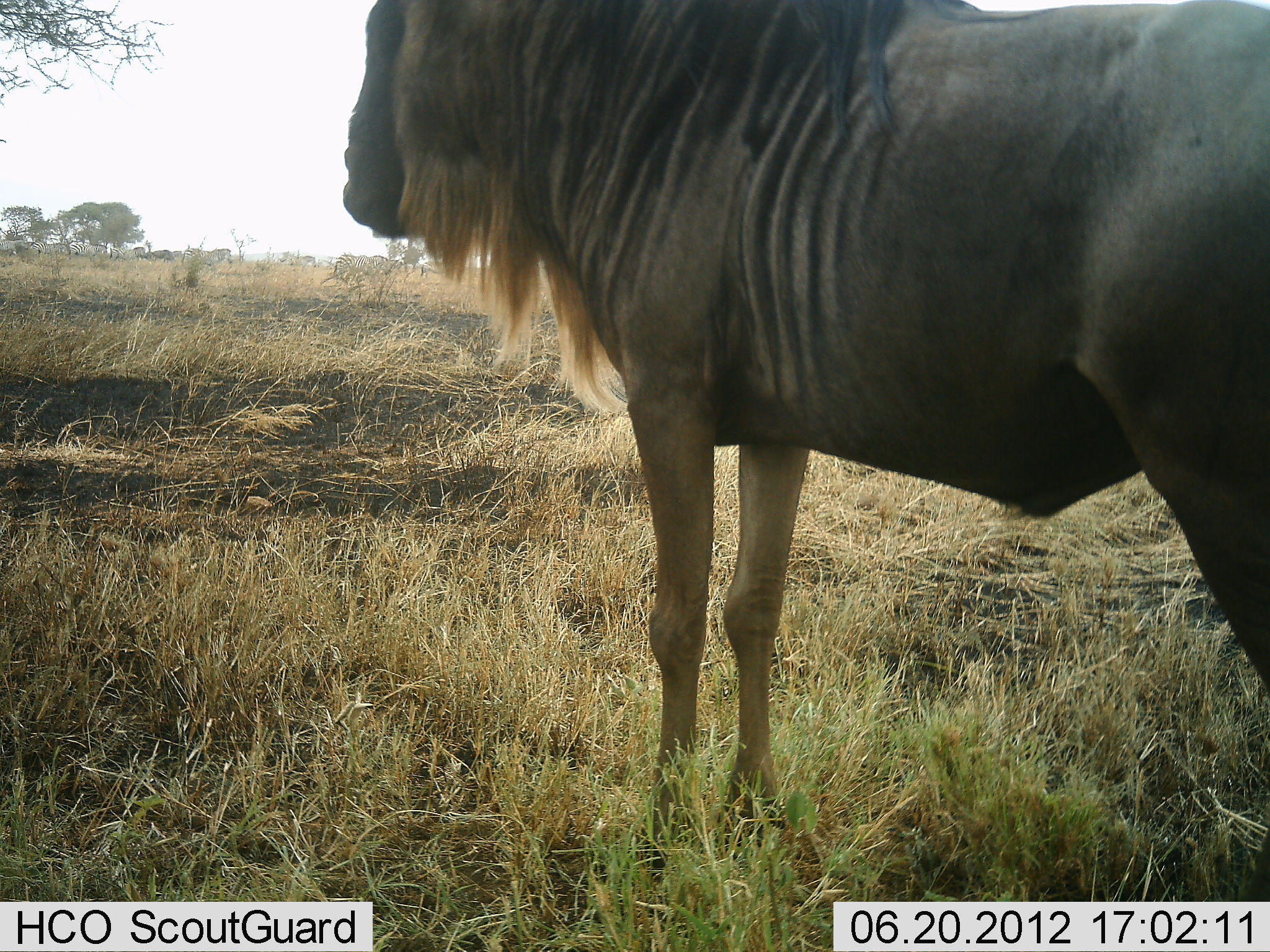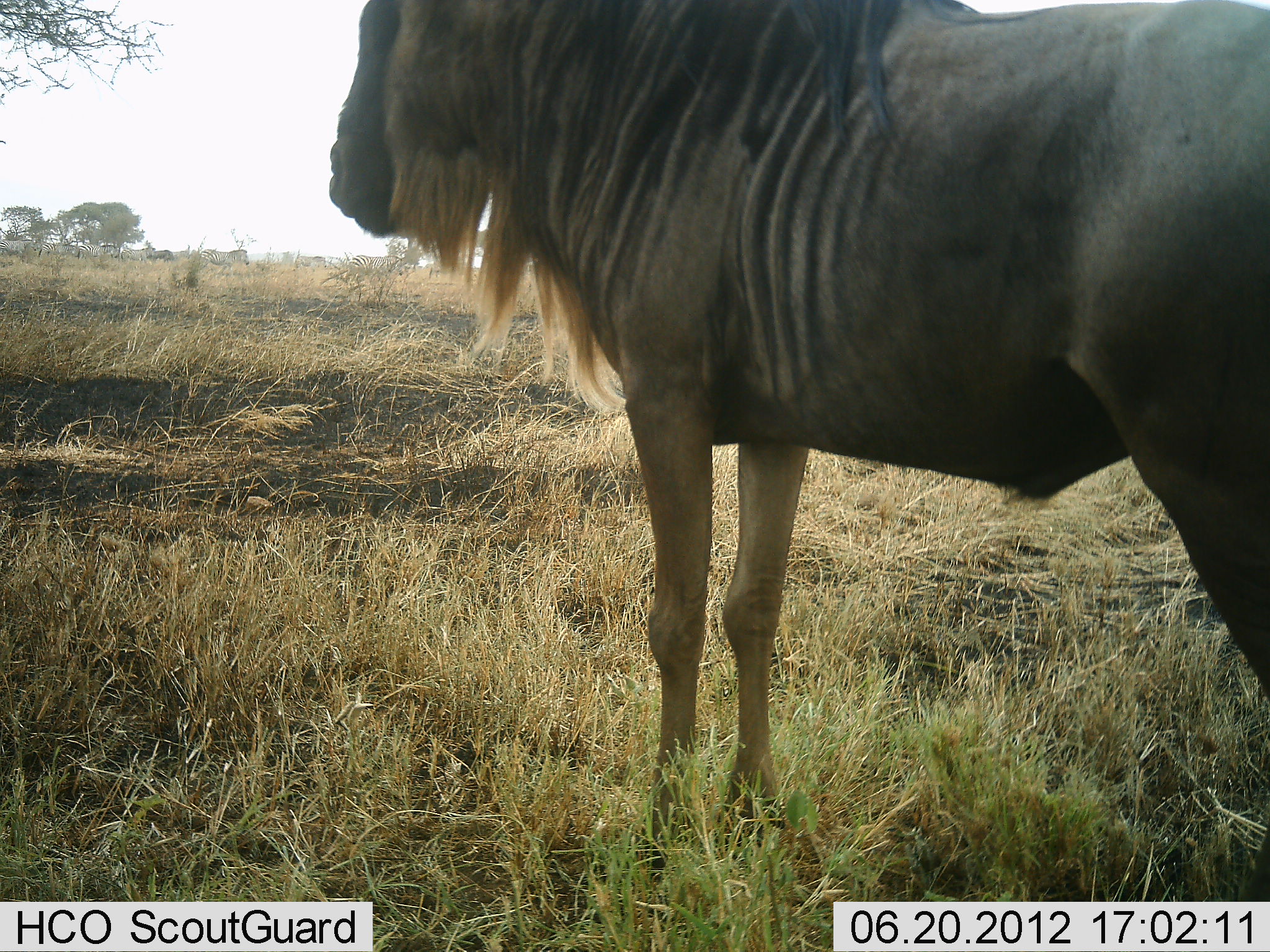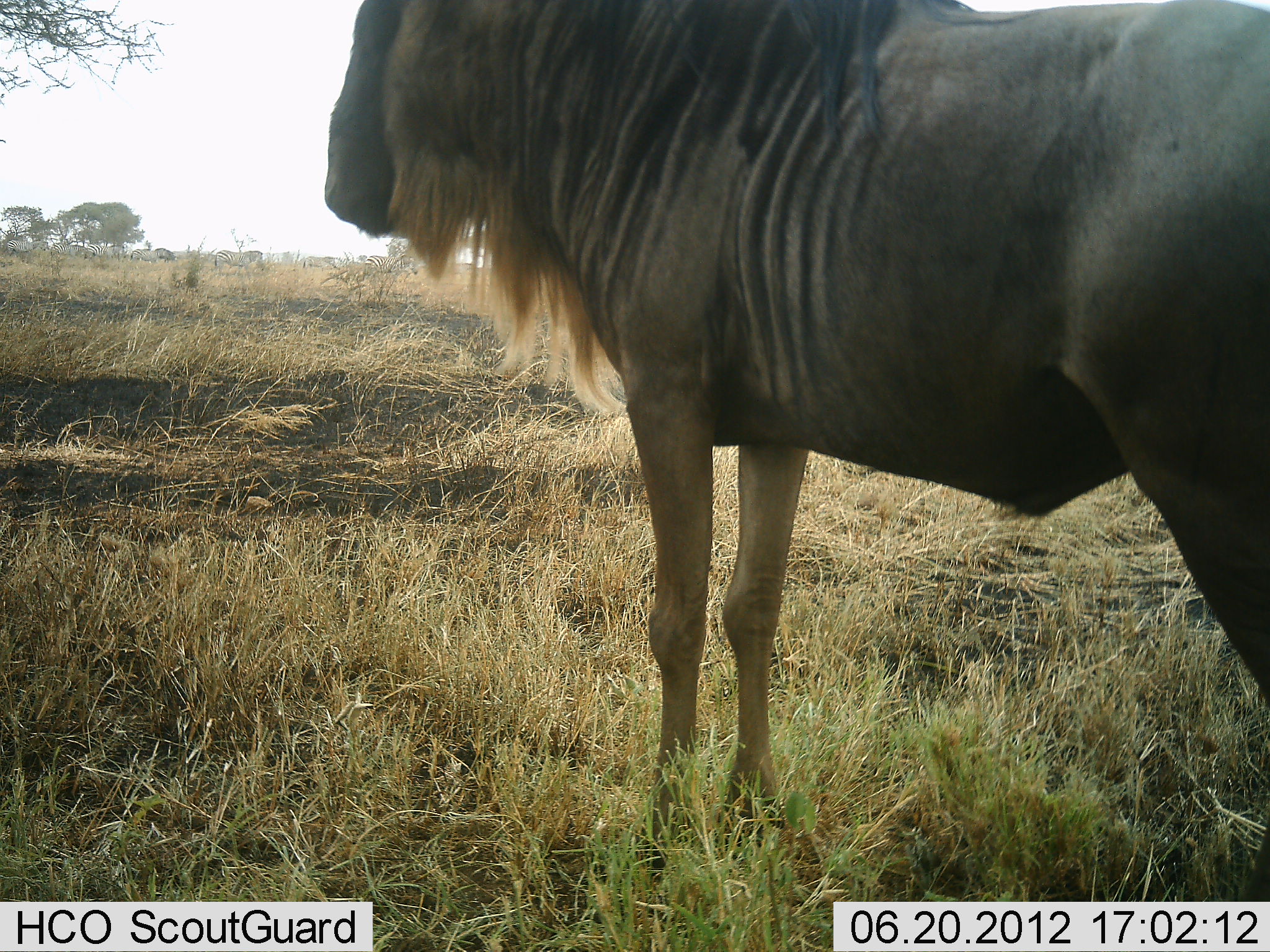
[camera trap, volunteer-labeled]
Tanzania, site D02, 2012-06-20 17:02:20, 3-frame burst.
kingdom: Animalia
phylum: Chordata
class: Mammalia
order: Artiodactyla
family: Bovidae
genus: Connochaetes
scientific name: Connochaetes taurinus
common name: blue wildebeest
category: wildebeest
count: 1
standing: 100%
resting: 0%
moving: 33%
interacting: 0%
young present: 0%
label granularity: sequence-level